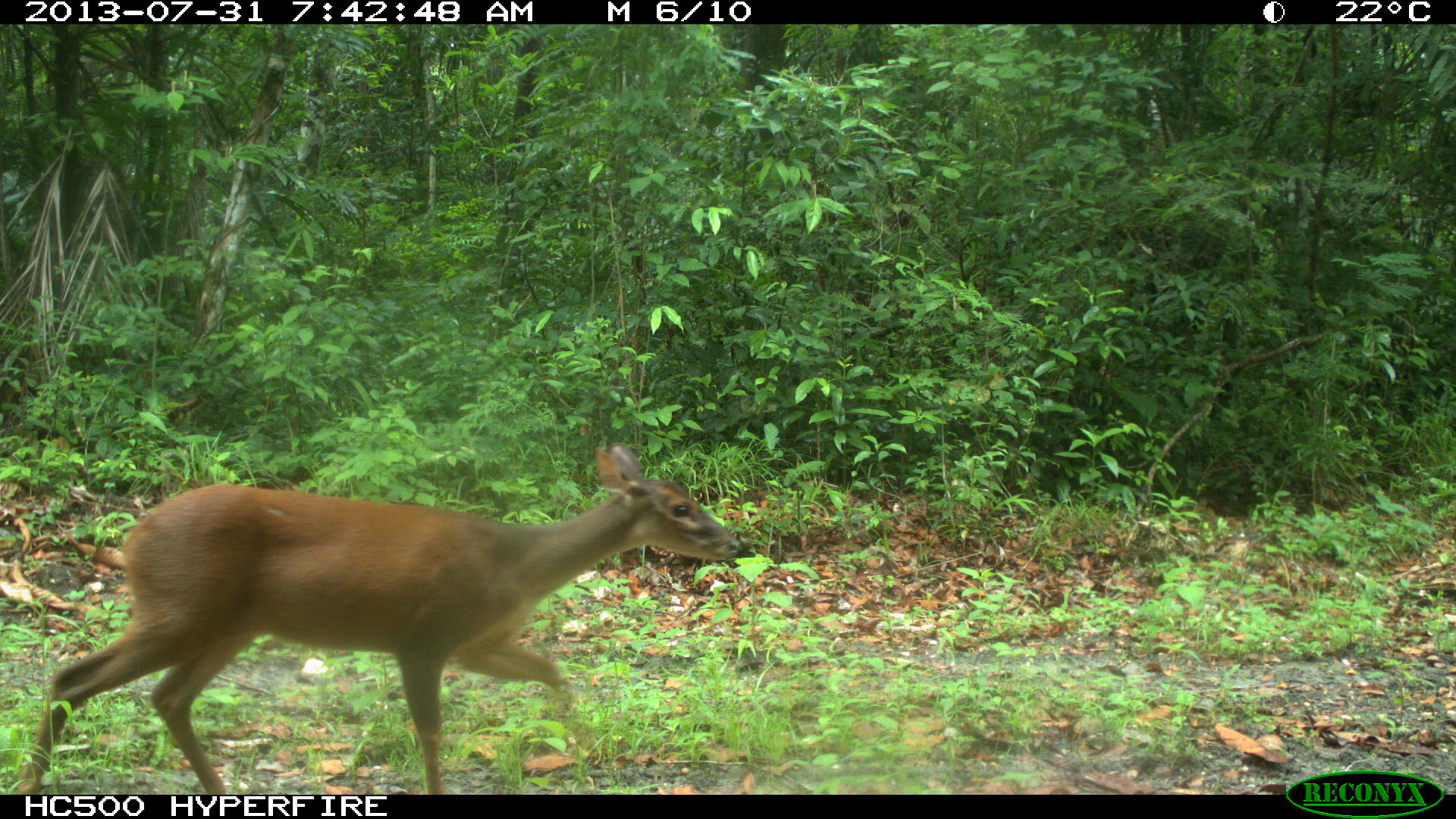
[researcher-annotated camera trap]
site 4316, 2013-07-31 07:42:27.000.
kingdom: Animalia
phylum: Chordata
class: Mammalia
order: Artiodactyla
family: Cervidae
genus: Mazama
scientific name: Mazama temama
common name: central american red brocket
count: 1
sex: female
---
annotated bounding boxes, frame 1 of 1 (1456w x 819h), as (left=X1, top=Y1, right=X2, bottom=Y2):
mazama temama: (left=13, top=440, right=746, bottom=794)